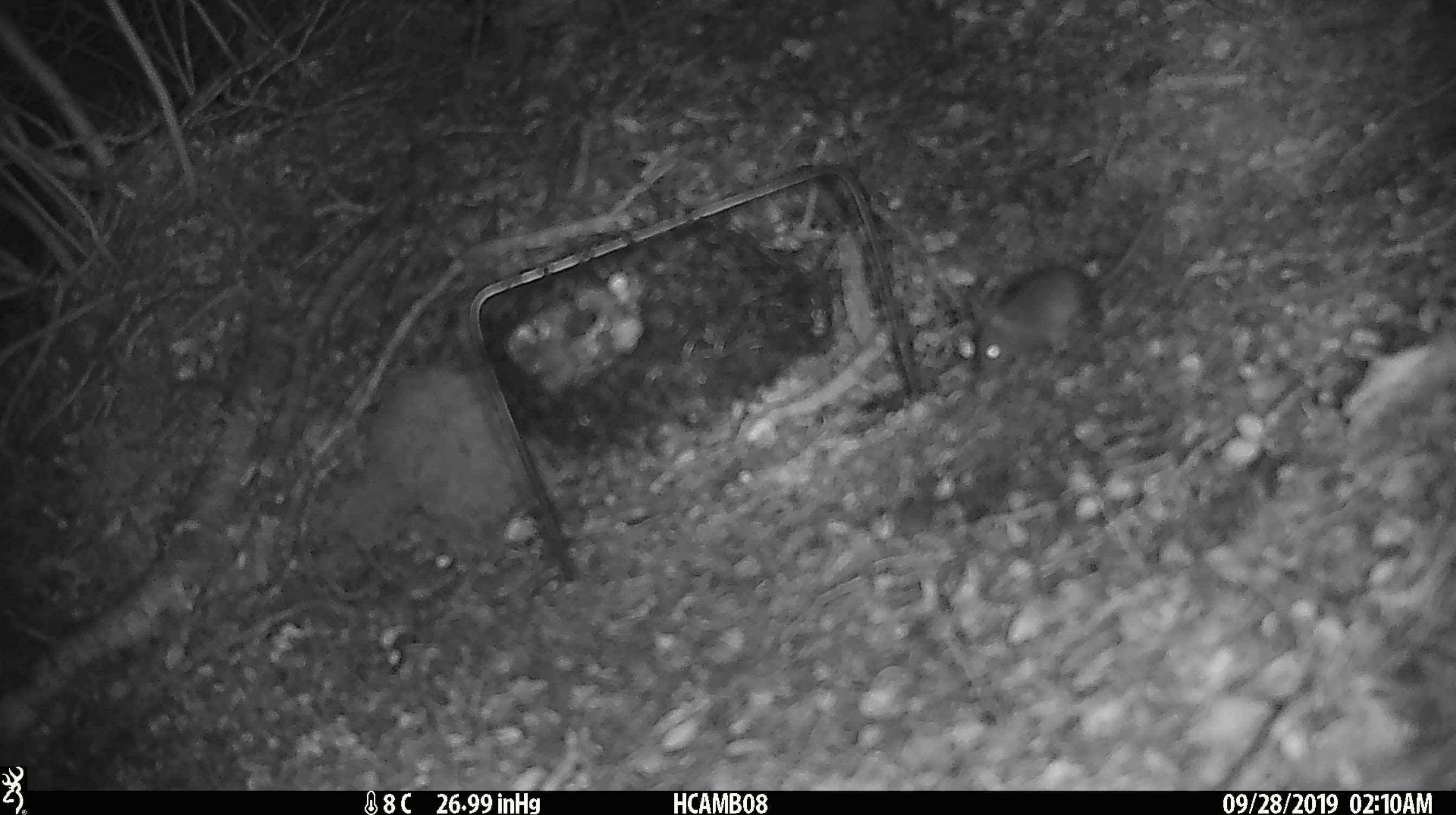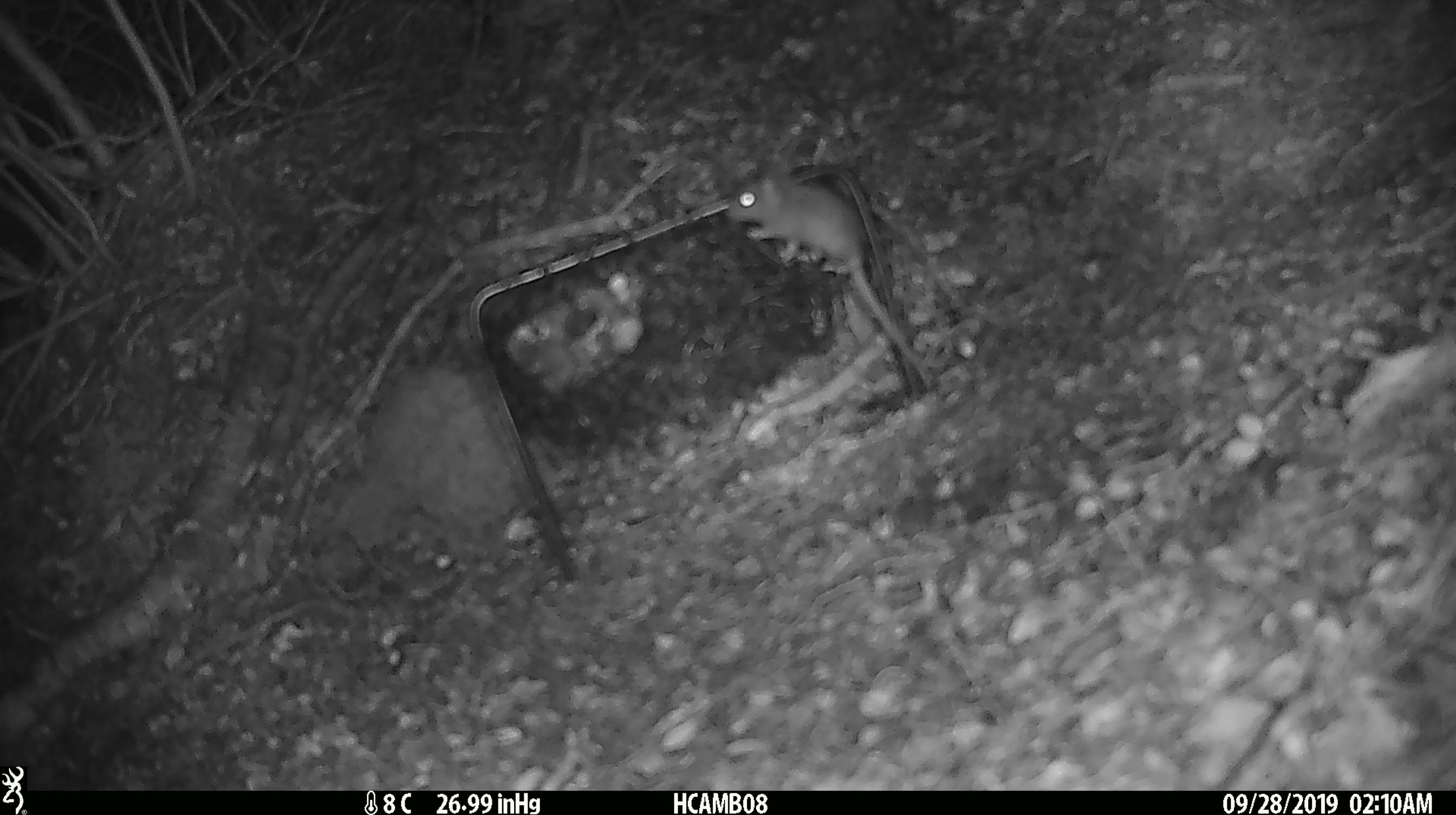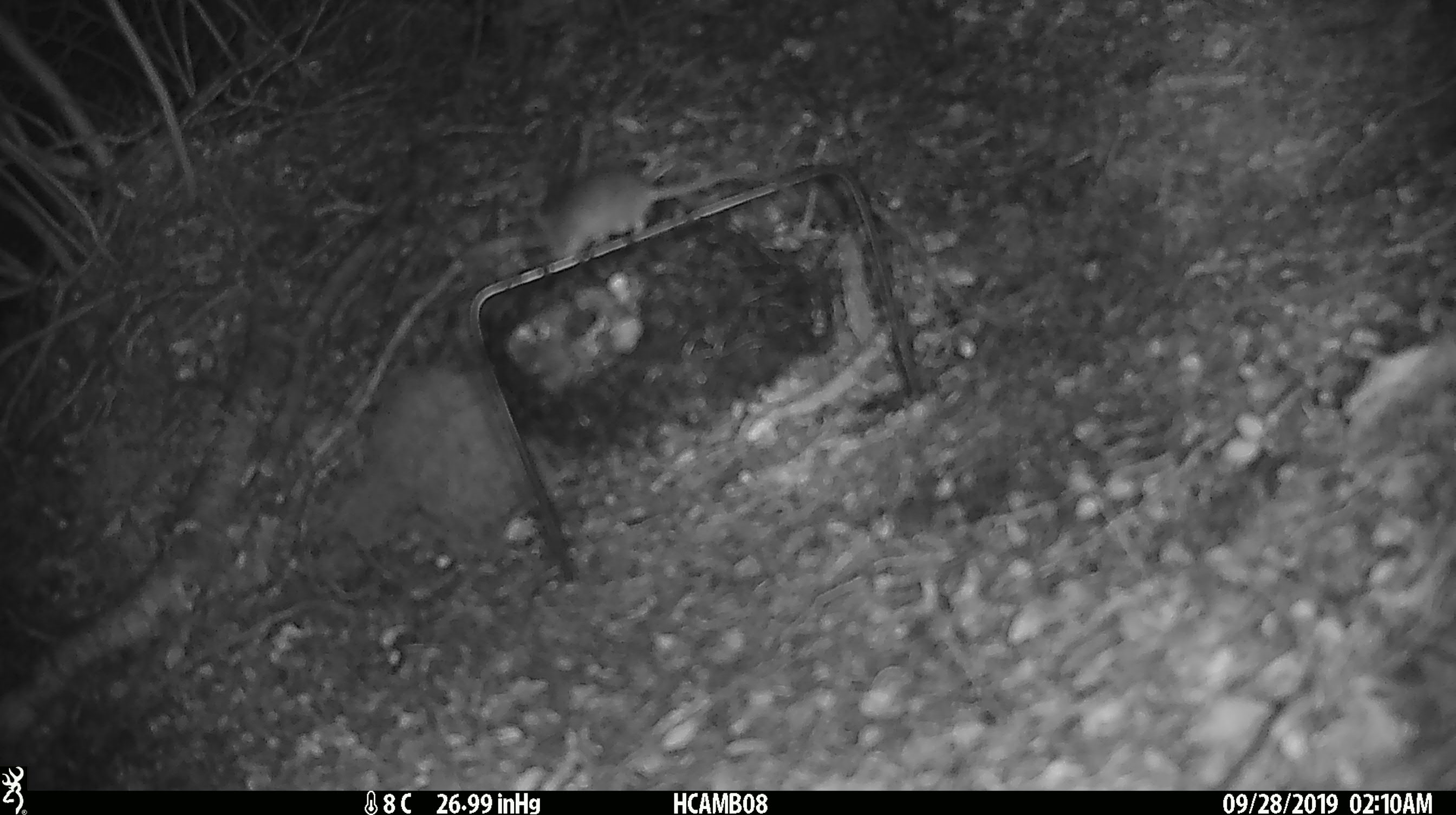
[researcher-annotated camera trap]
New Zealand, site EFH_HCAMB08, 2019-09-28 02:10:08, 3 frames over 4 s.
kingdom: Animalia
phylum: Chordata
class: Mammalia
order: Rodentia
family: Muridae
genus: Mus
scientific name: Mus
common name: mouse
Mouse (Mus).